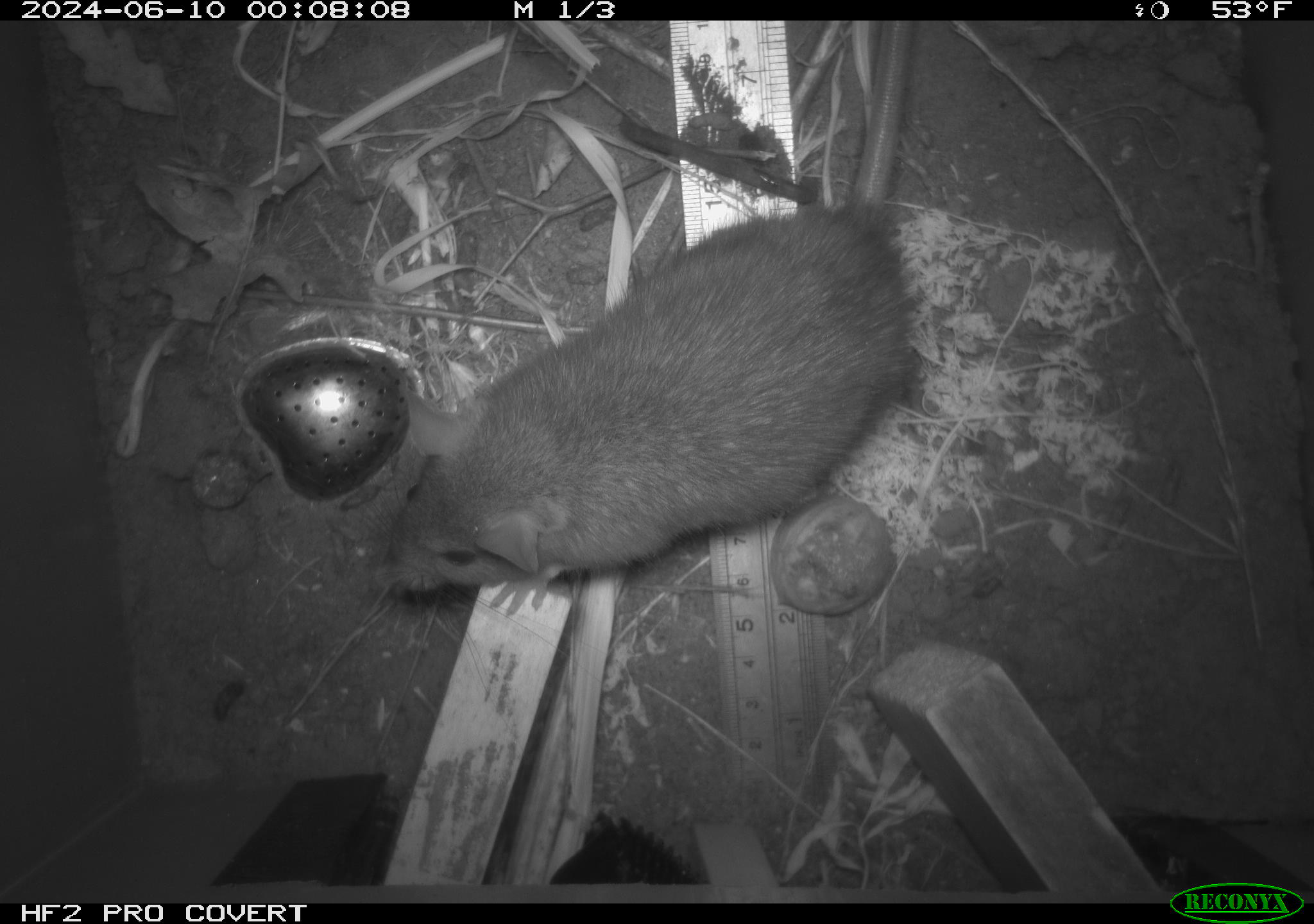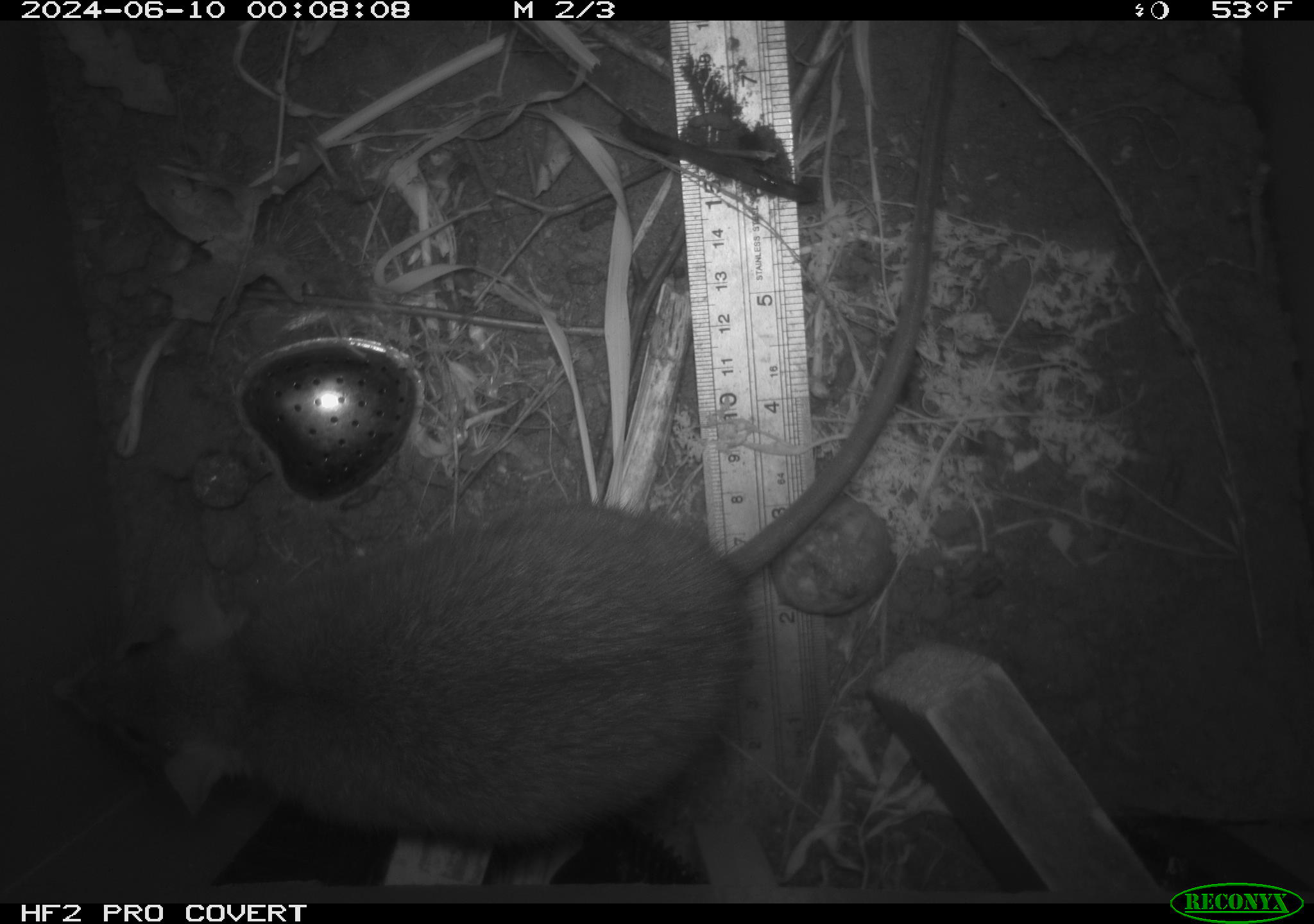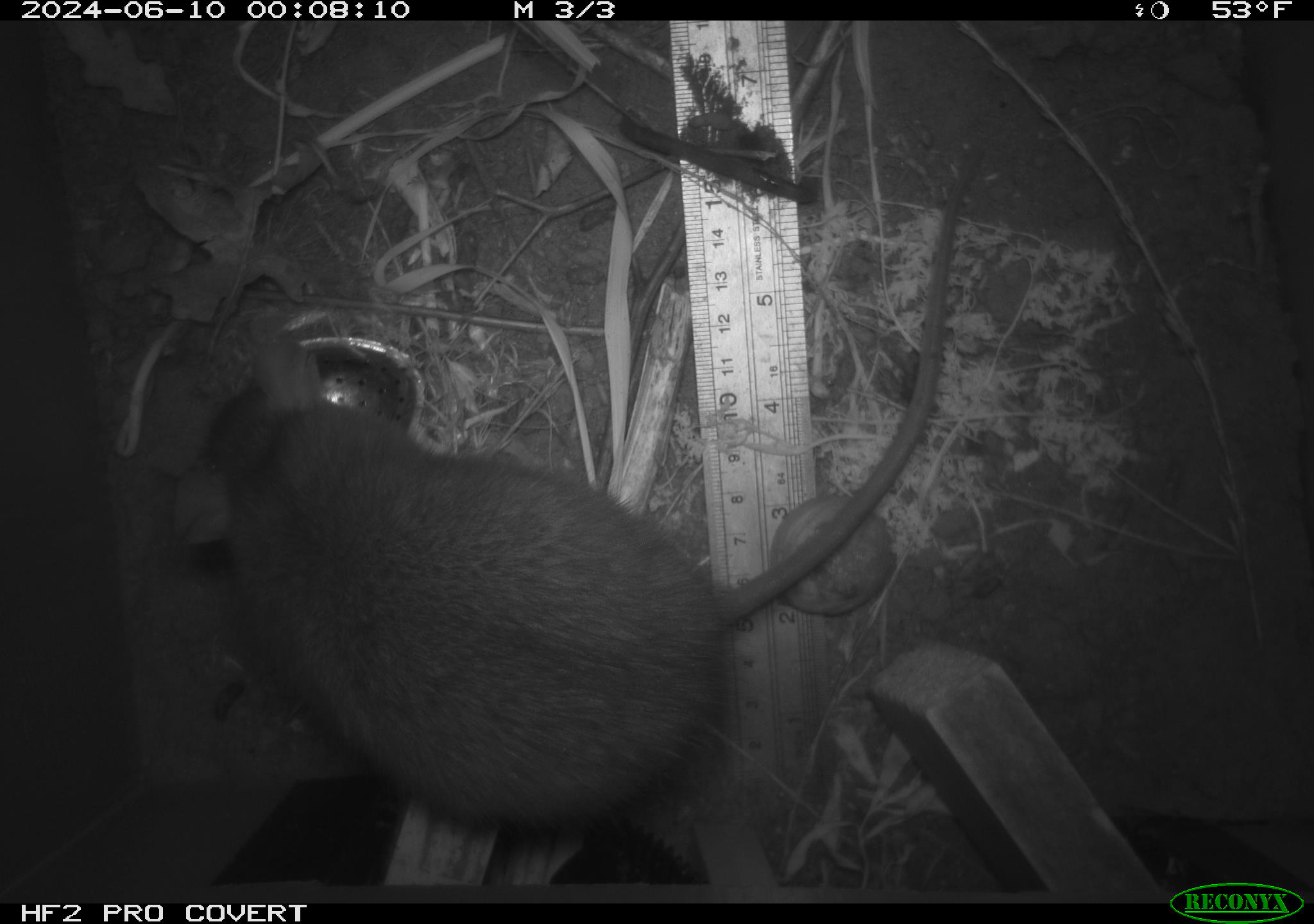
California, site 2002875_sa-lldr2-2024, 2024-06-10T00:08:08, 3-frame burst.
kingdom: Animalia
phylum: Chordata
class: Mammalia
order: Rodentia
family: Muridae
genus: Rattus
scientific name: Rattus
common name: rat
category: rattus species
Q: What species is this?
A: Rattus species (rat) (Rattus).